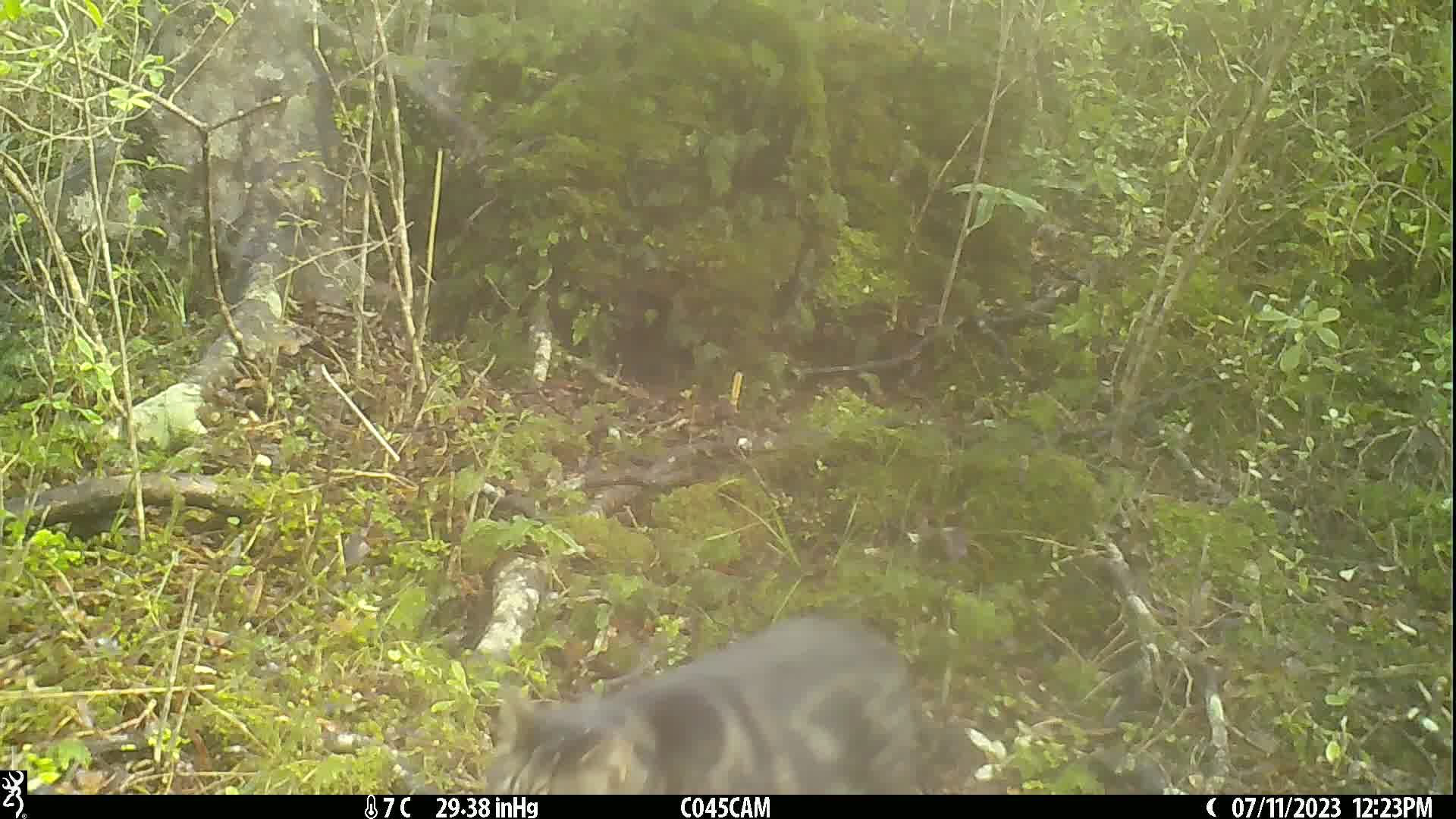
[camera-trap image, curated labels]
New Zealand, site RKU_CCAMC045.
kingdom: Animalia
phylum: Chordata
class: Mammalia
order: Carnivora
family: Felidae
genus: Felis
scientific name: Felis catus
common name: domestic cat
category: cat